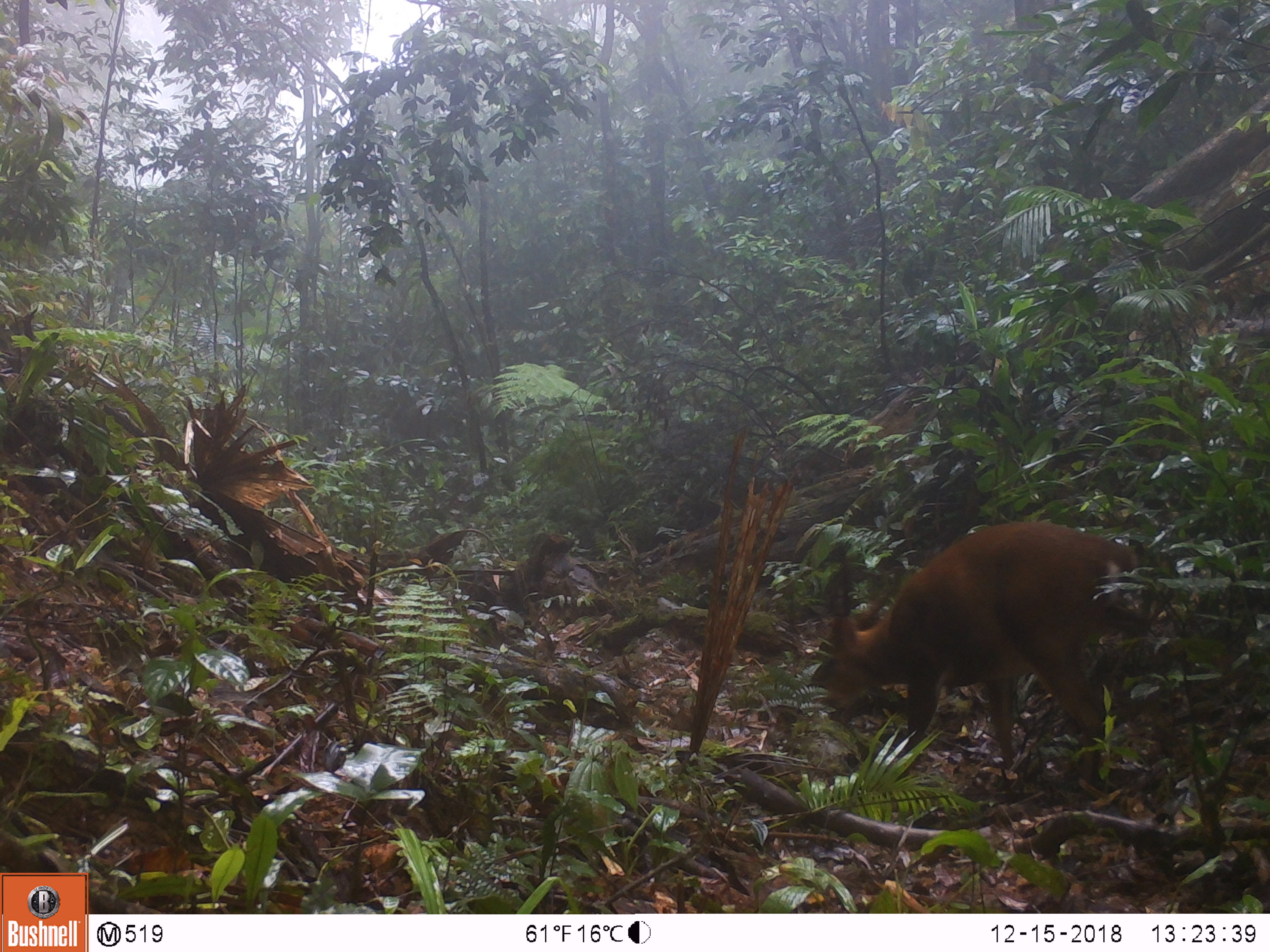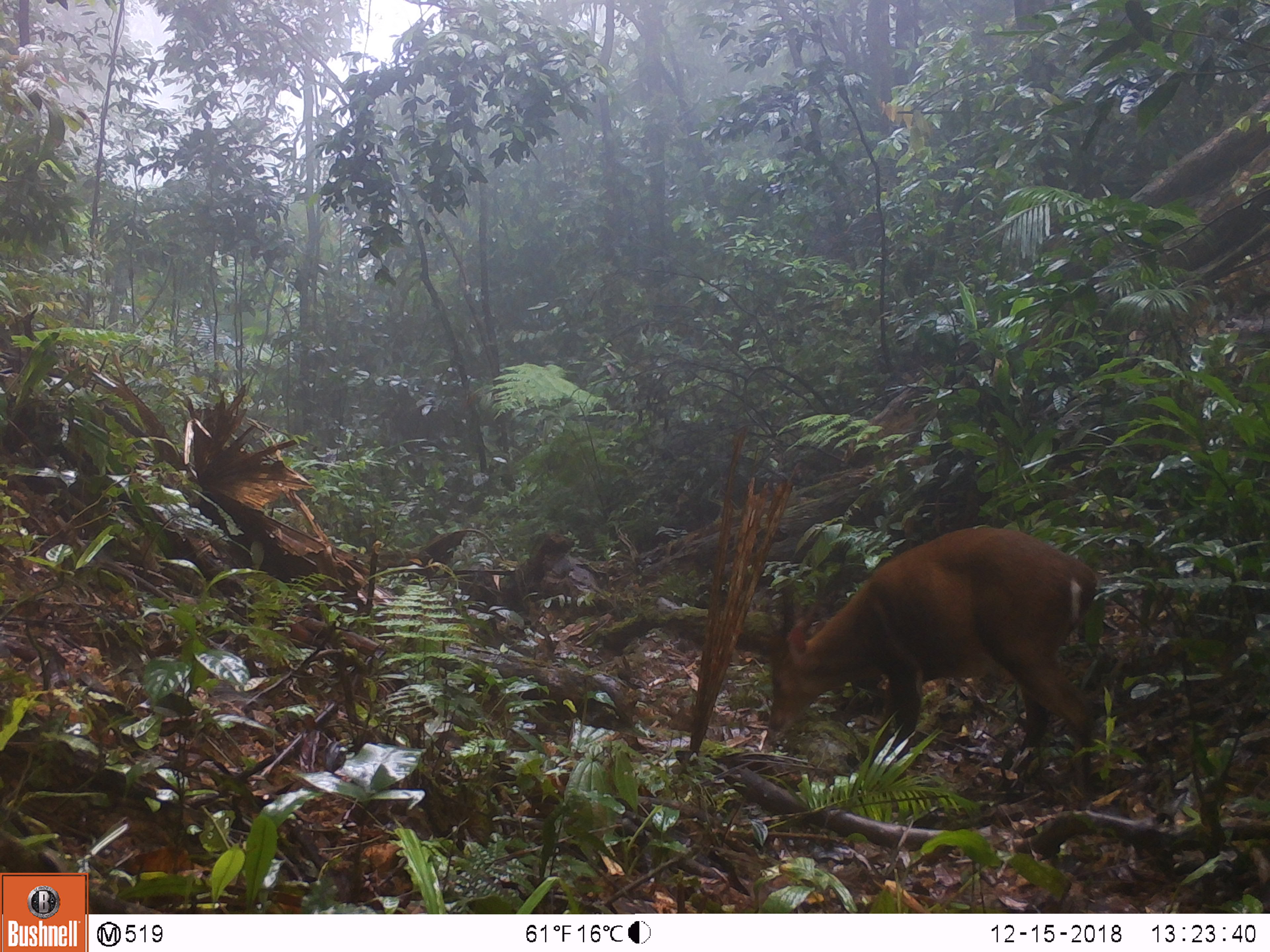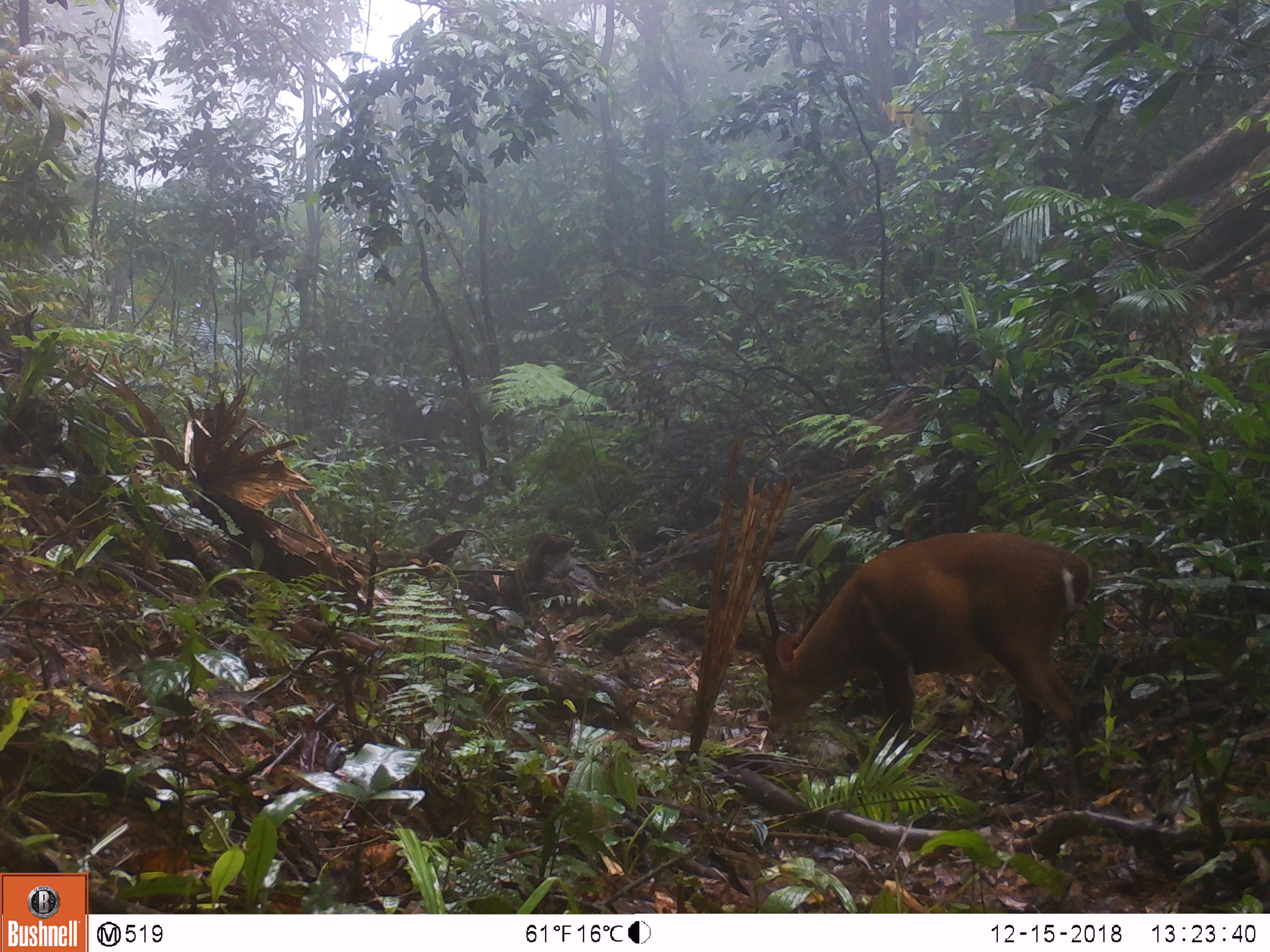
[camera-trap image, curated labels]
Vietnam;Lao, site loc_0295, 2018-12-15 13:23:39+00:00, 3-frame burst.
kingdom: Animalia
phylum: Chordata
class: Mammalia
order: Artiodactyla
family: Cervidae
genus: Muntiacus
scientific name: Muntiacus vuquangensis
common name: large-antlered muntjac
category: large antlered muntjac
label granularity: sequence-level